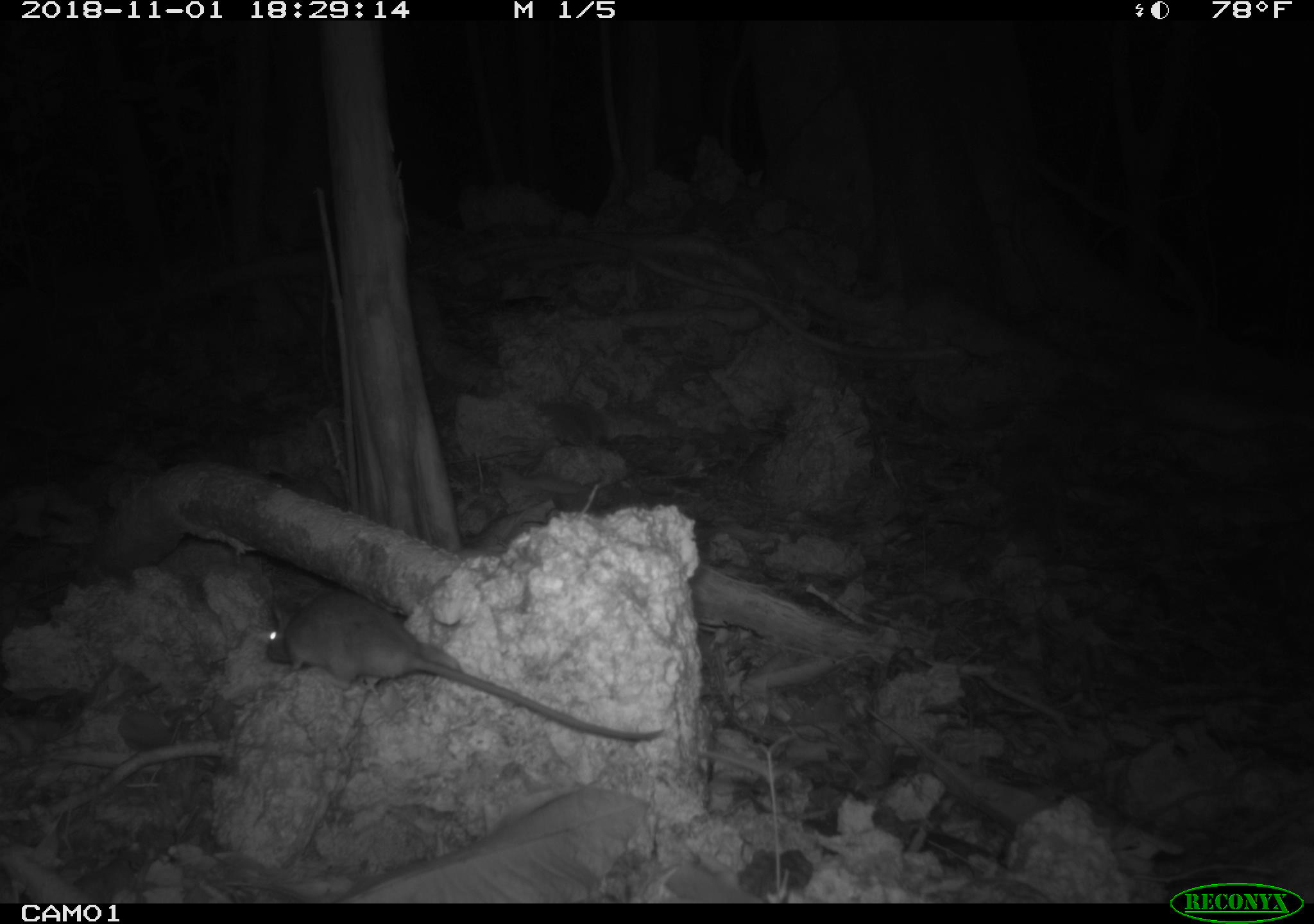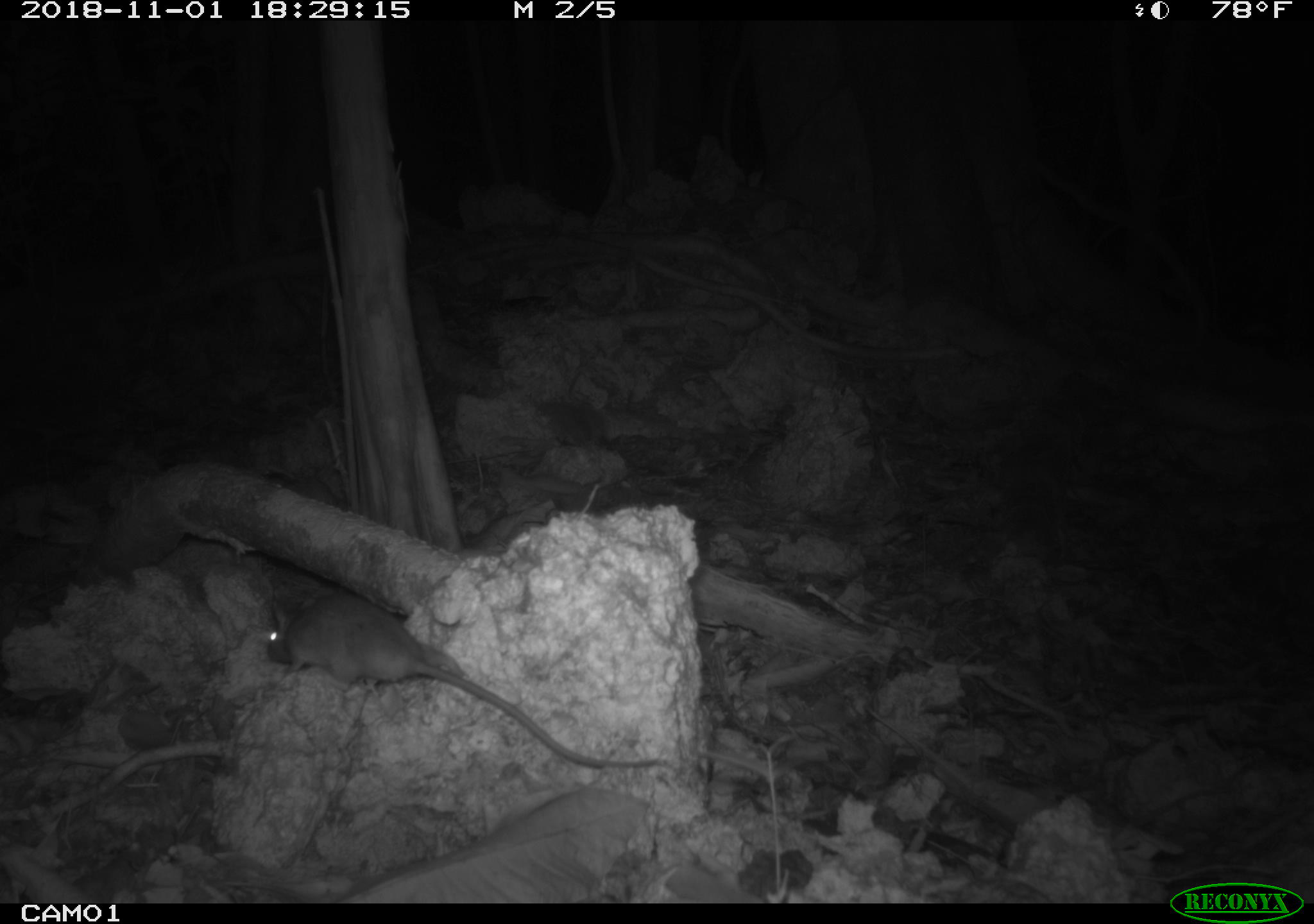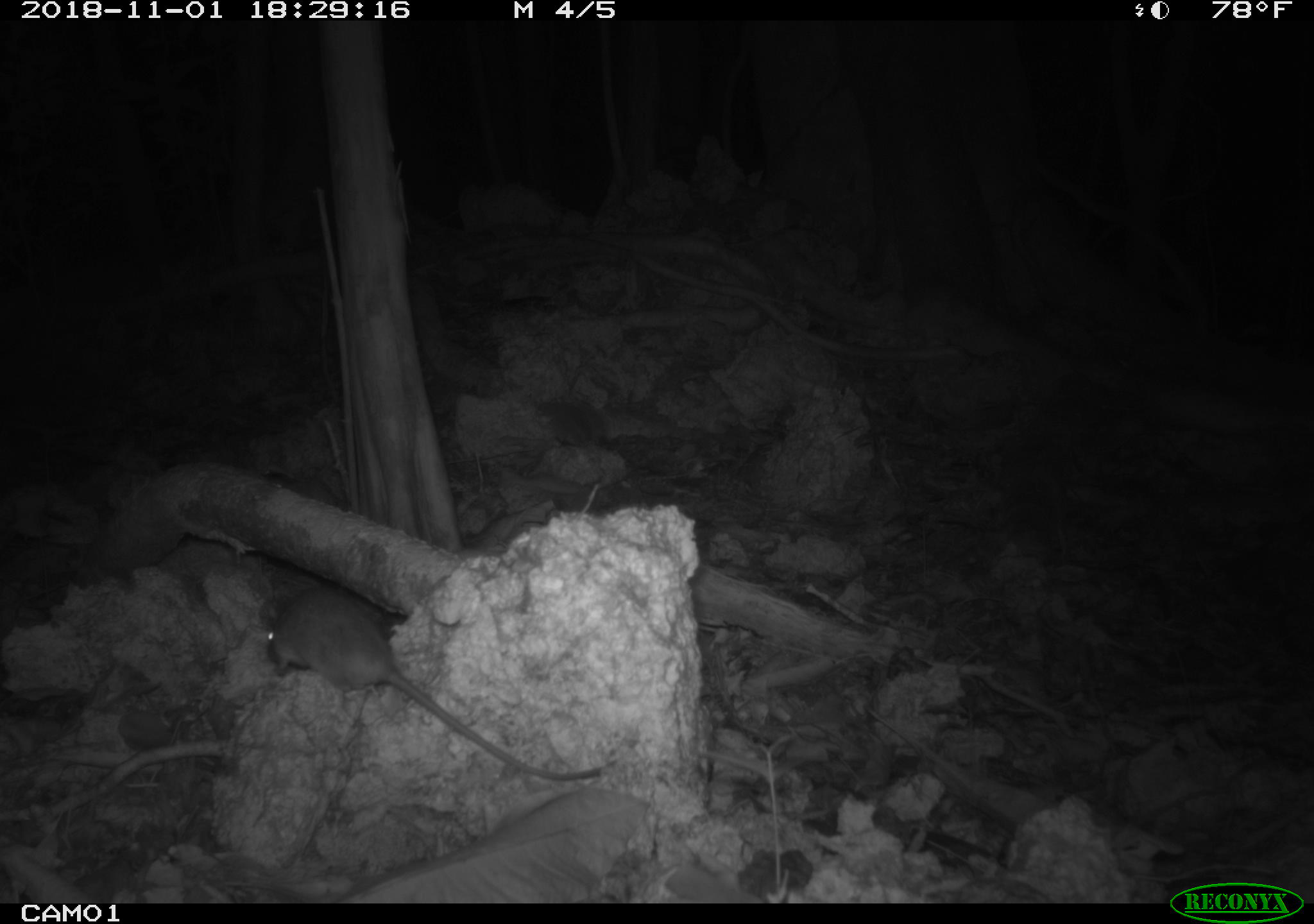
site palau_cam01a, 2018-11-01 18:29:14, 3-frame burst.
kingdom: Animalia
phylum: Chordata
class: Mammalia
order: Rodentia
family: Muridae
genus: Rattus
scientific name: Rattus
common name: rat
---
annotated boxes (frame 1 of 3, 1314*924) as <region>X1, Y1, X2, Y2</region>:
rat: <region>251, 583, 654, 742</region>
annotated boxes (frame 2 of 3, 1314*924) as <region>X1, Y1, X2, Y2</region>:
rat: <region>243, 578, 683, 783</region>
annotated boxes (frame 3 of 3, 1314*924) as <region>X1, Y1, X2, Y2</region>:
rat: <region>253, 585, 606, 788</region>